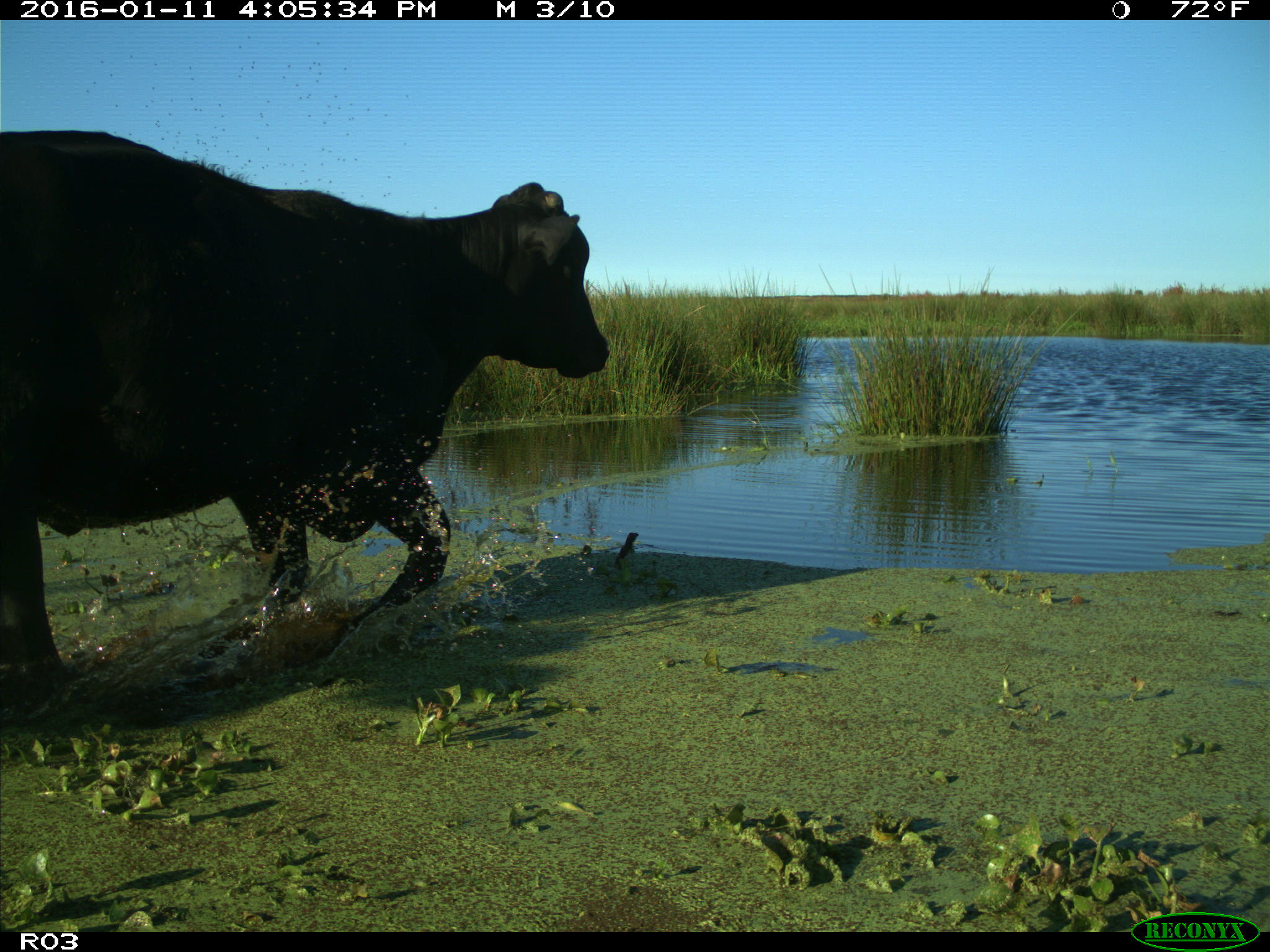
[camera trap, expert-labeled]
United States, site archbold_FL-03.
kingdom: Animalia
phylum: Chordata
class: Mammalia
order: Artiodactyla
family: Bovidae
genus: Bos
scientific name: Bos taurus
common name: domestic cow